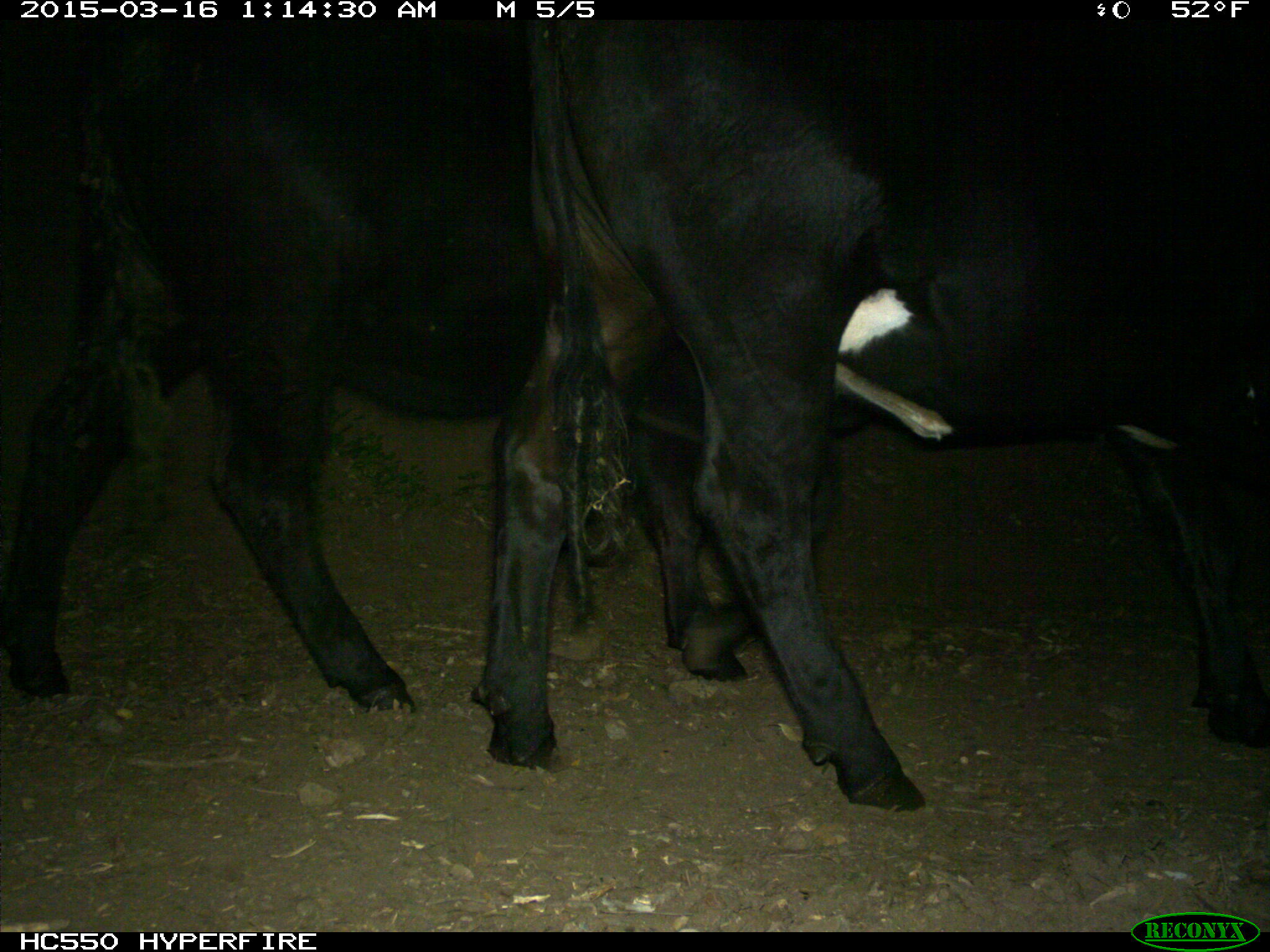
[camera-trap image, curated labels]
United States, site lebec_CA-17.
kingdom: Animalia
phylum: Chordata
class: Mammalia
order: Artiodactyla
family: Bovidae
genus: Bos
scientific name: Bos taurus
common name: domestic cow